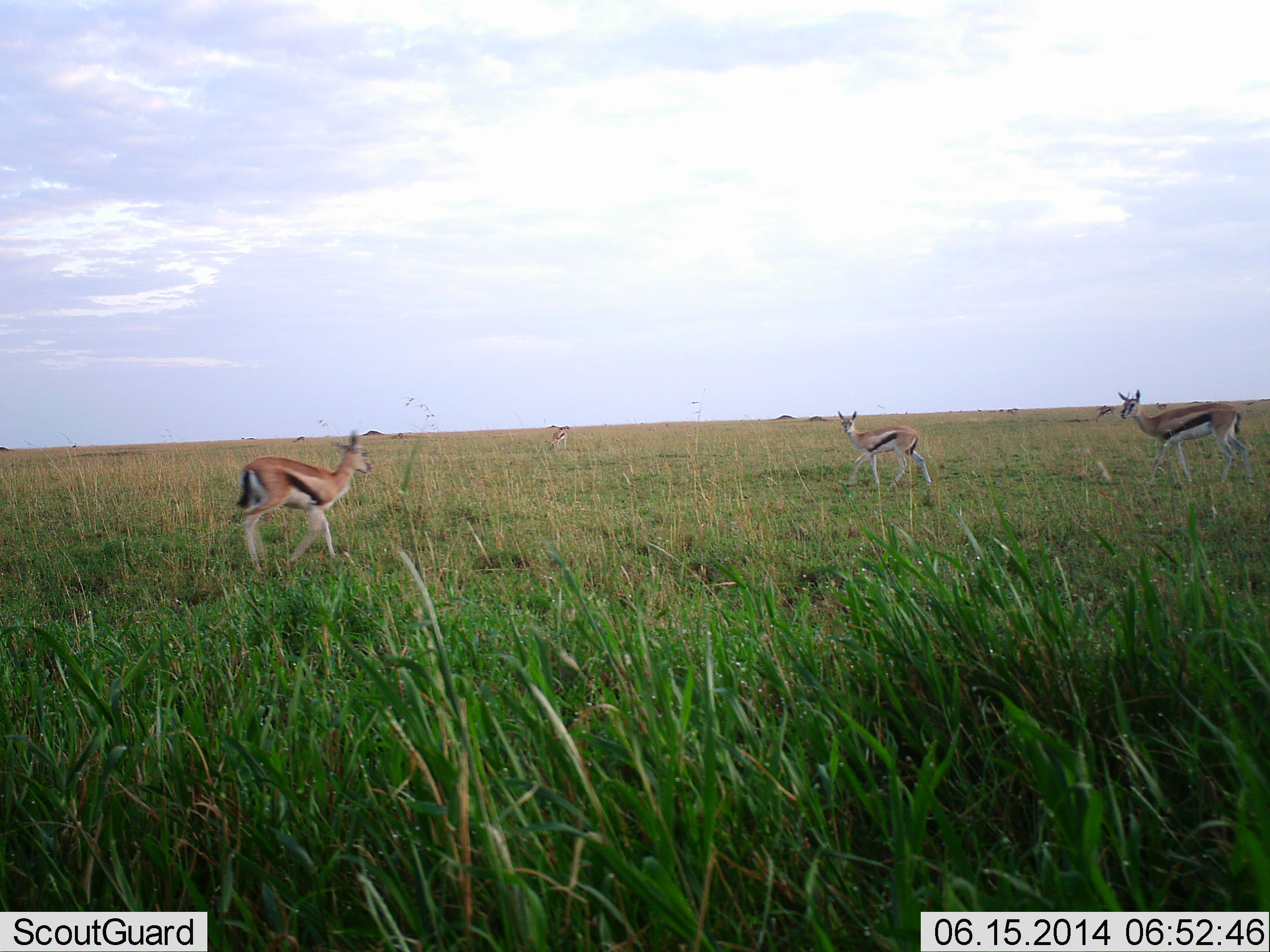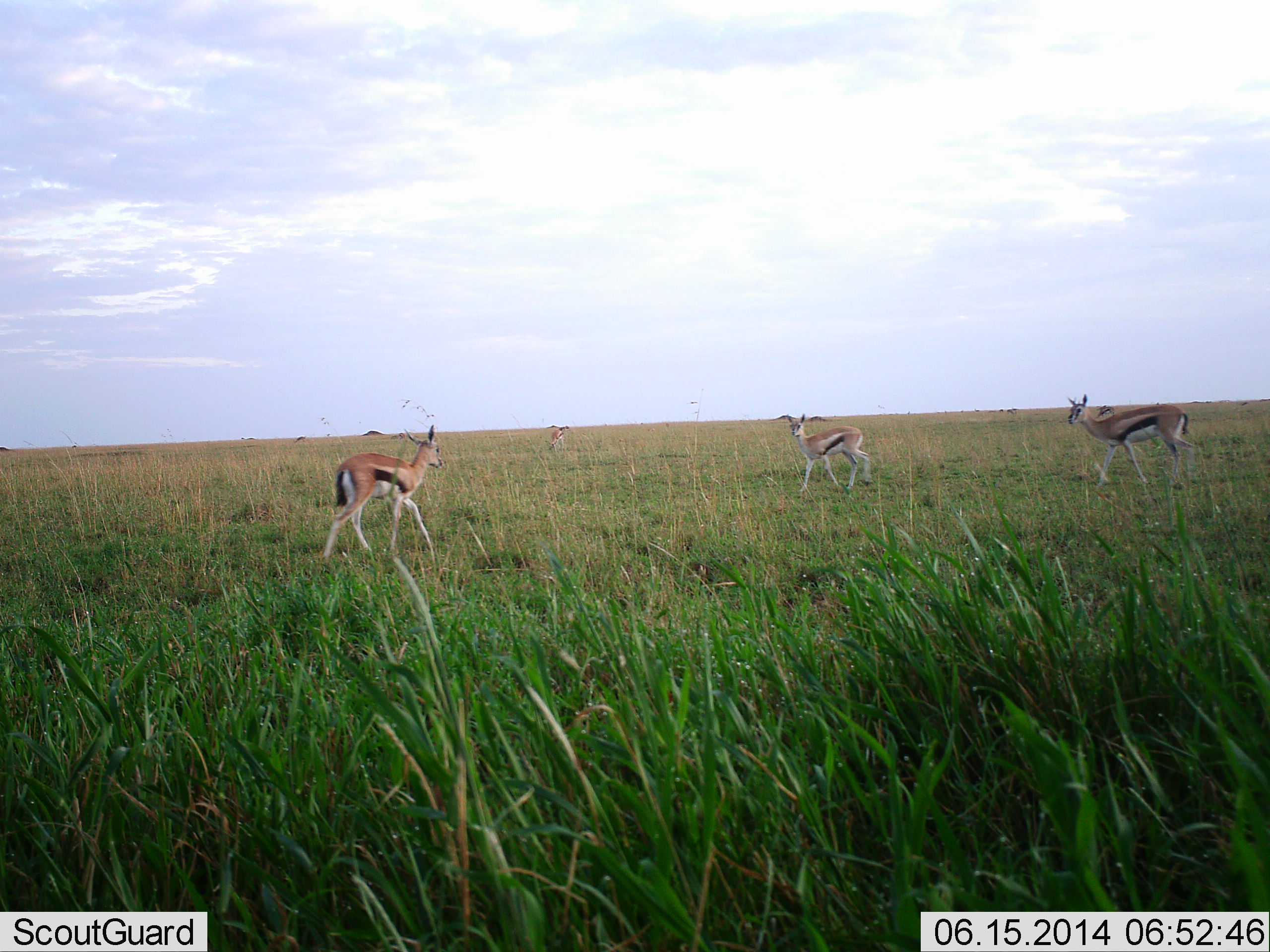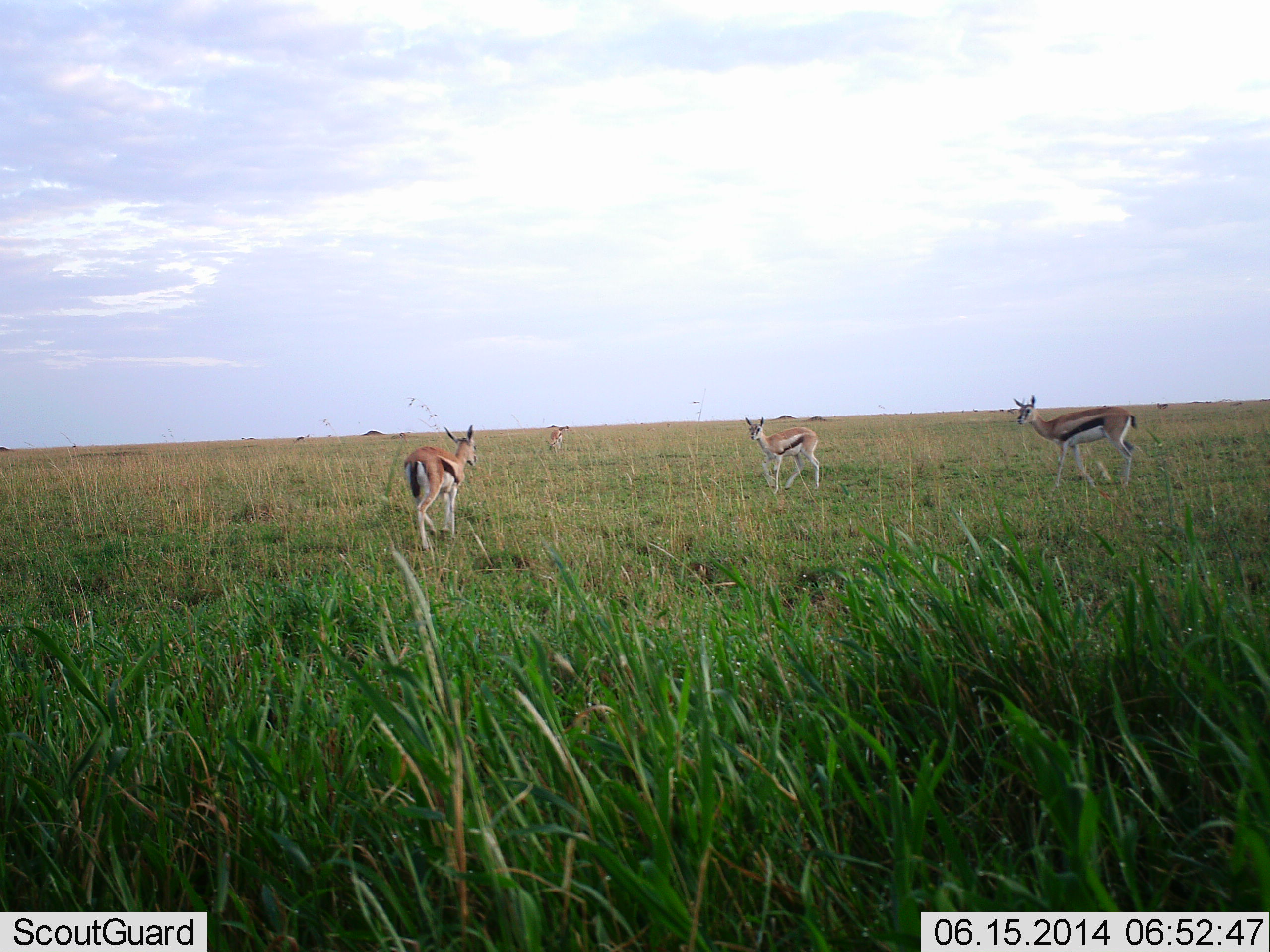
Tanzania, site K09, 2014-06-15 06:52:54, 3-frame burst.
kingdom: Animalia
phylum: Chordata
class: Mammalia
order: Artiodactyla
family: Bovidae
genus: Eudorcas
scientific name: Eudorcas thomsonii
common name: thomson's gazelle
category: gazellethomsons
Gazellethomsons (thomson's gazelle) (Eudorcas thomsonii), count 5. Behavior (volunteer vote fractions): standing 40%, resting 0%, moving 80%, interacting 0%. Young present (vote fraction): 0%. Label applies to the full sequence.